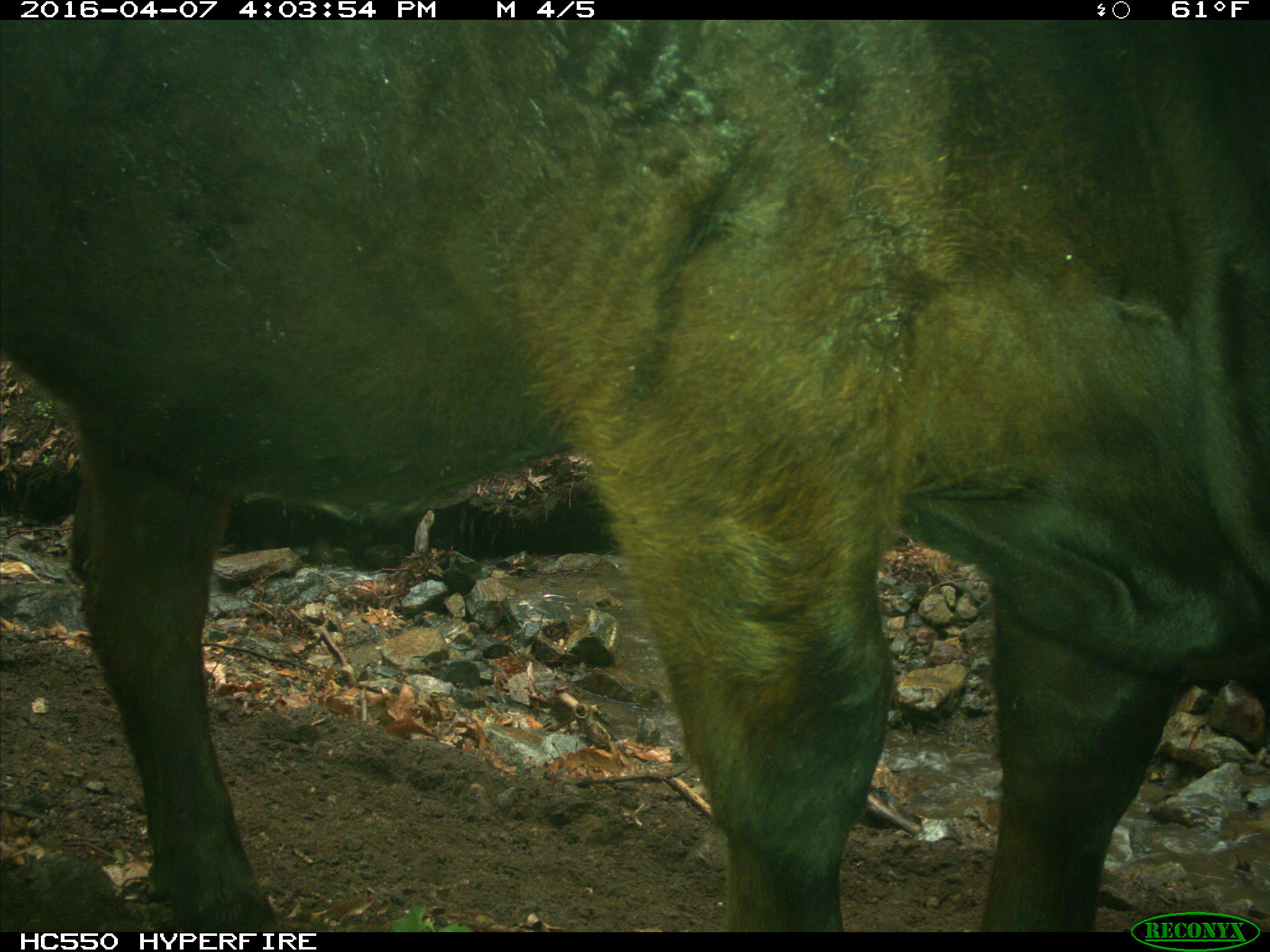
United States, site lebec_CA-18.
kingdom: Animalia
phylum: Chordata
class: Mammalia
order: Artiodactyla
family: Bovidae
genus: Bos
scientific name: Bos taurus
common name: domestic cow